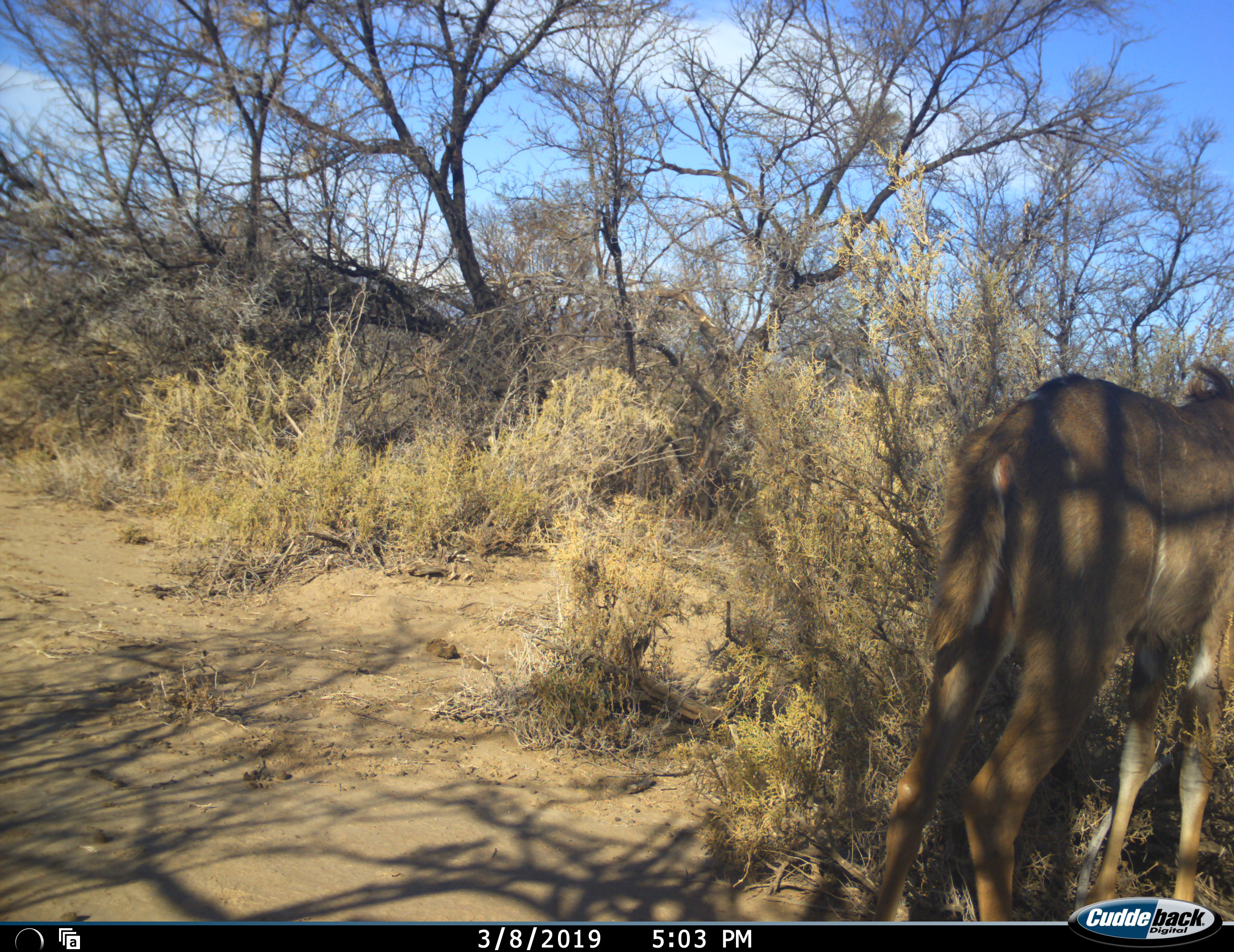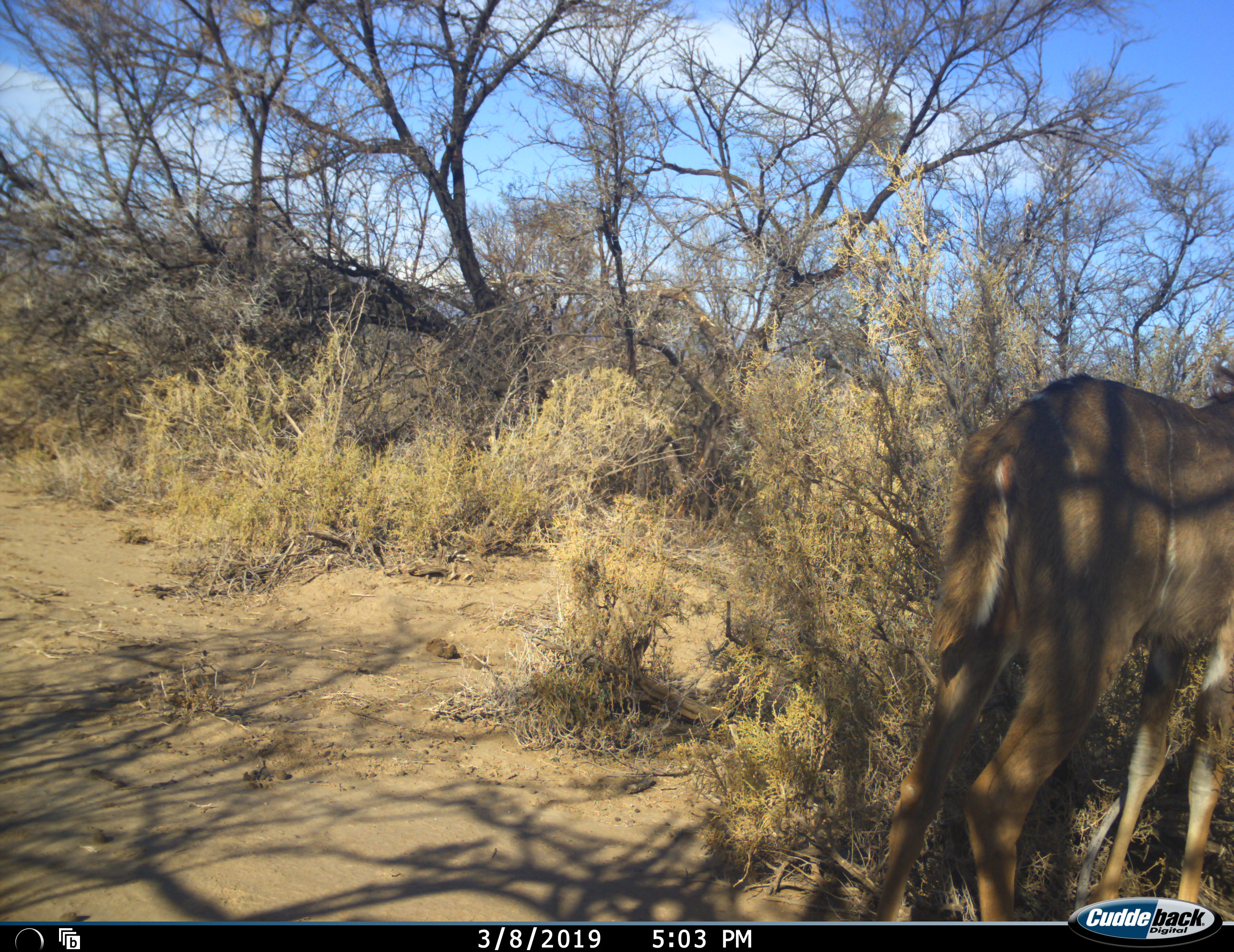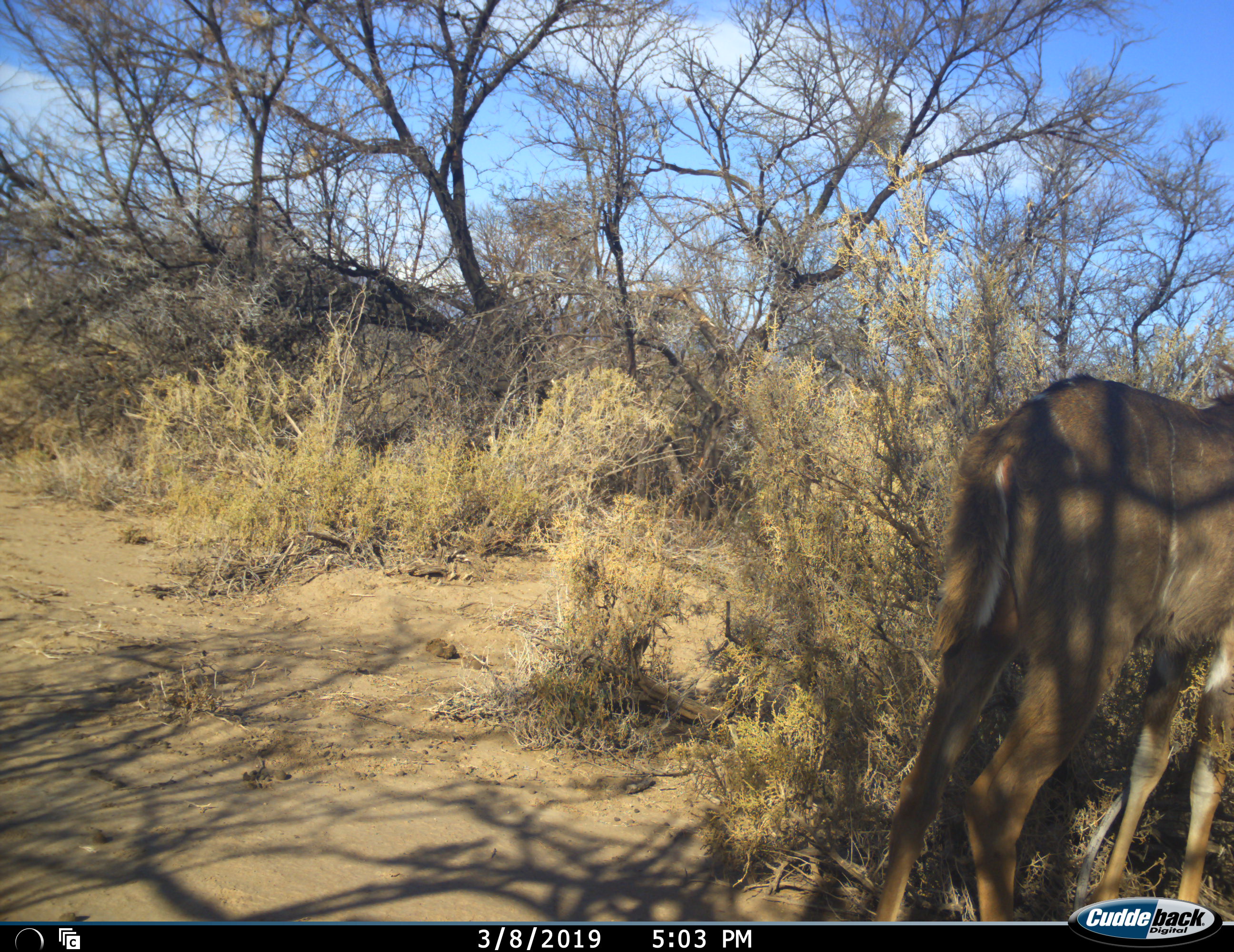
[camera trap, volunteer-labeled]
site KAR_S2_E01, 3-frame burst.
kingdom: Animalia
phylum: Chordata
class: Mammalia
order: Artiodactyla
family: Bovidae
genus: Tragelaphus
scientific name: Tragelaphus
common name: kudu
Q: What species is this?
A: Kudu (Tragelaphus).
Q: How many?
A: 1.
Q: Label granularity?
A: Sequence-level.